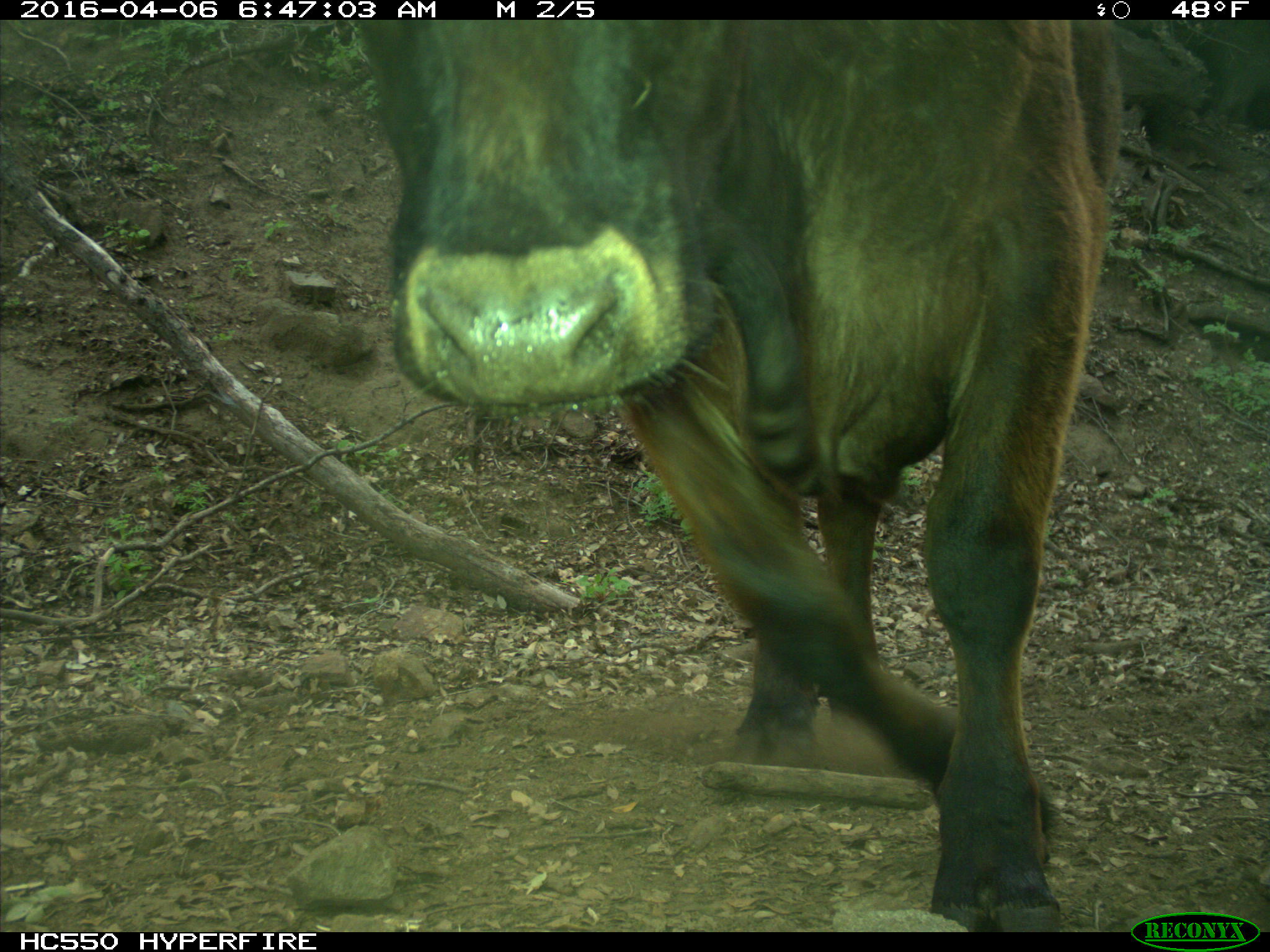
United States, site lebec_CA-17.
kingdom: Animalia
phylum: Chordata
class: Mammalia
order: Artiodactyla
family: Bovidae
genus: Bos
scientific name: Bos taurus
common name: domestic cow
Bos taurus (domestic cow).